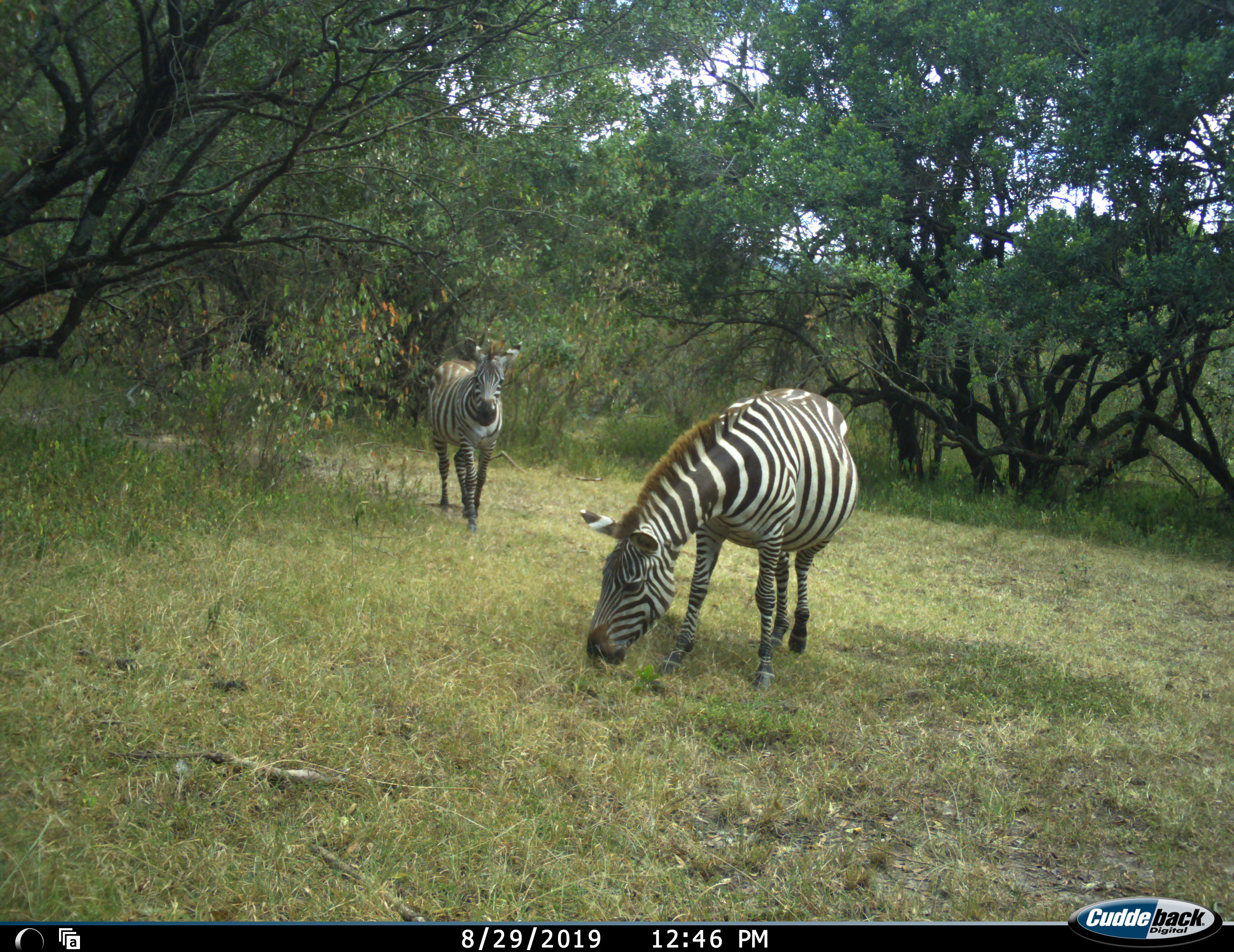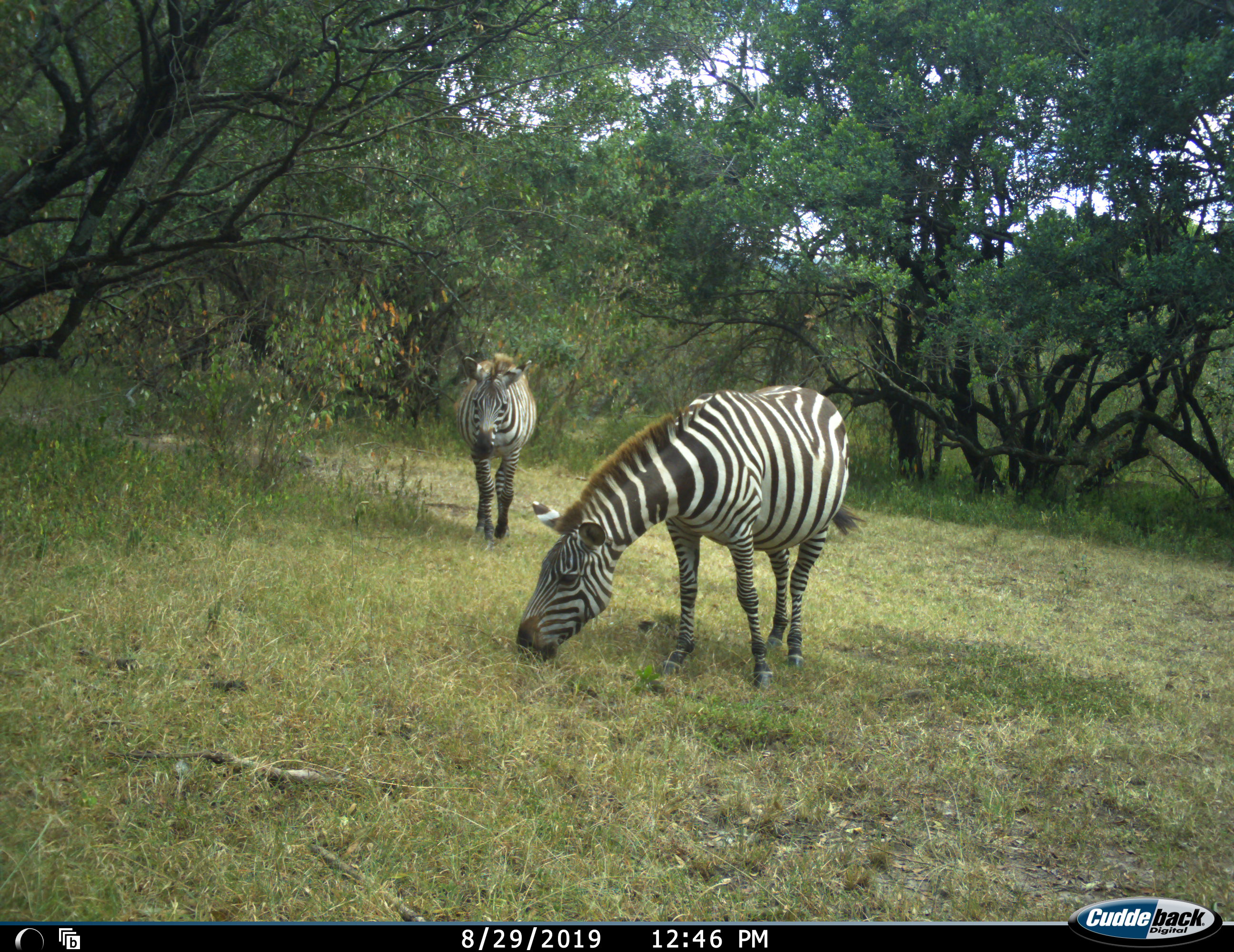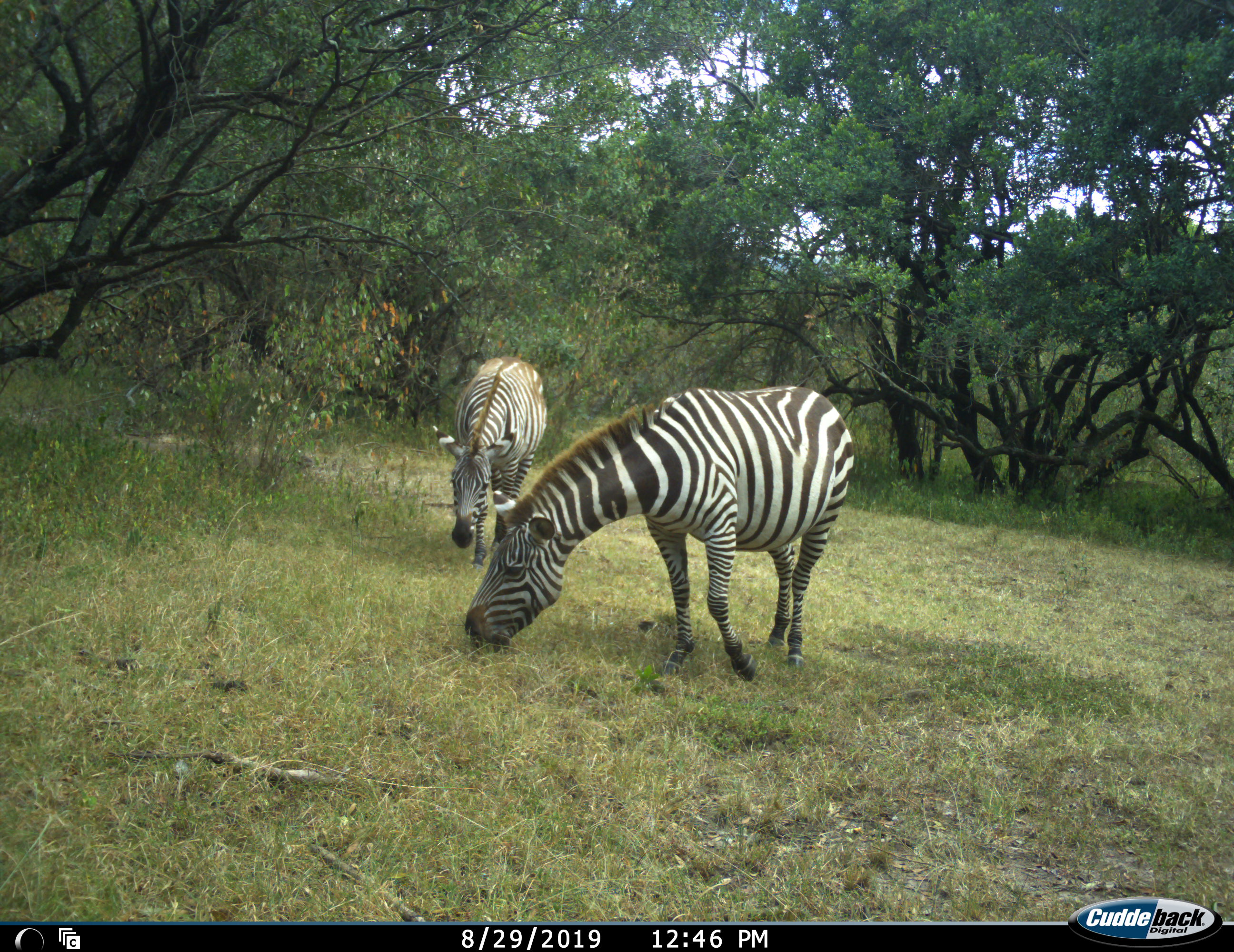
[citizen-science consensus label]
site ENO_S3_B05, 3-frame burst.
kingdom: Animalia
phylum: Chordata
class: Mammalia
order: Perissodactyla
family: Equidae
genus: Equus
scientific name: Equus quagga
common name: plains zebra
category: zebraplains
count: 2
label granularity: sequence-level